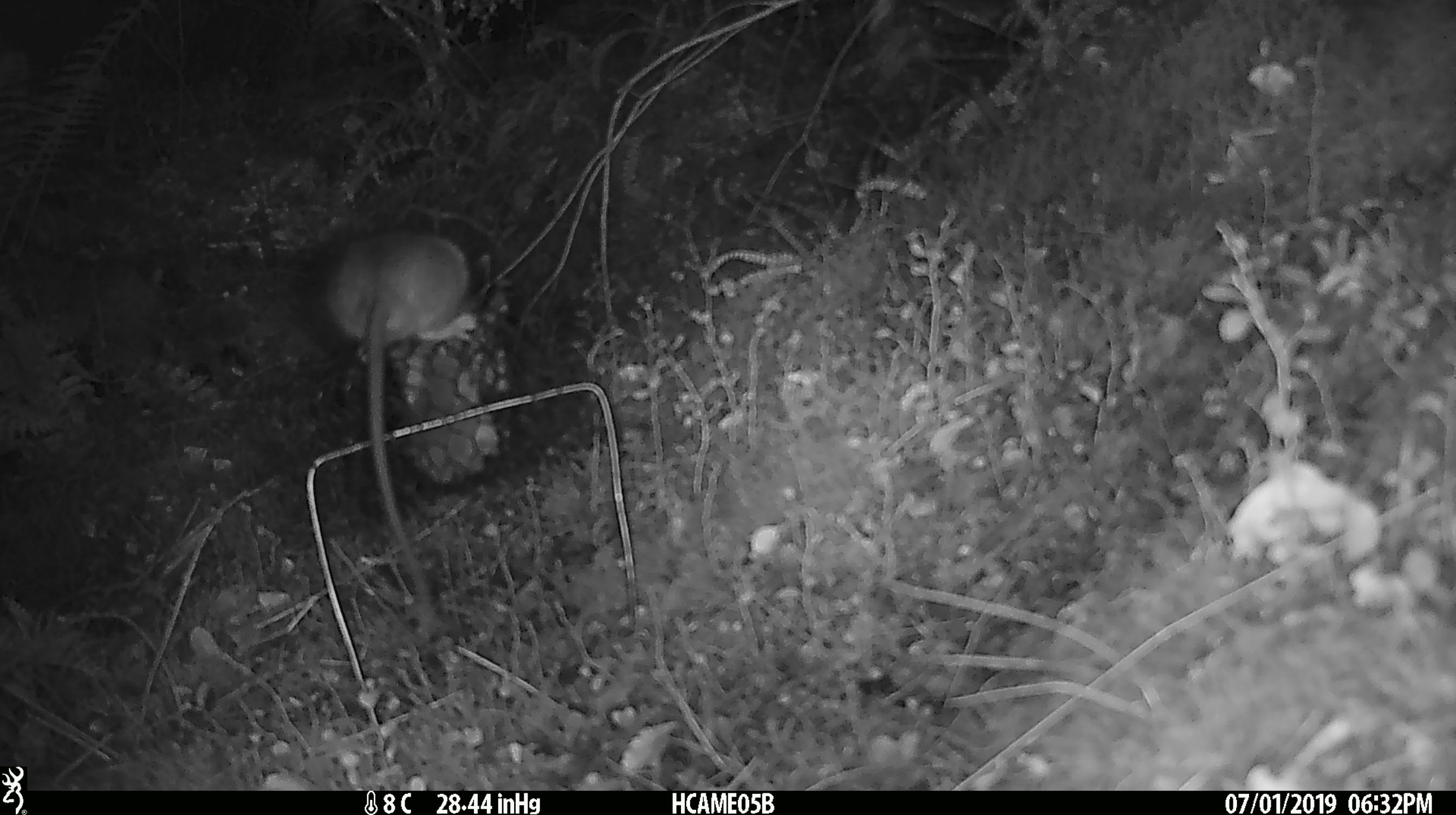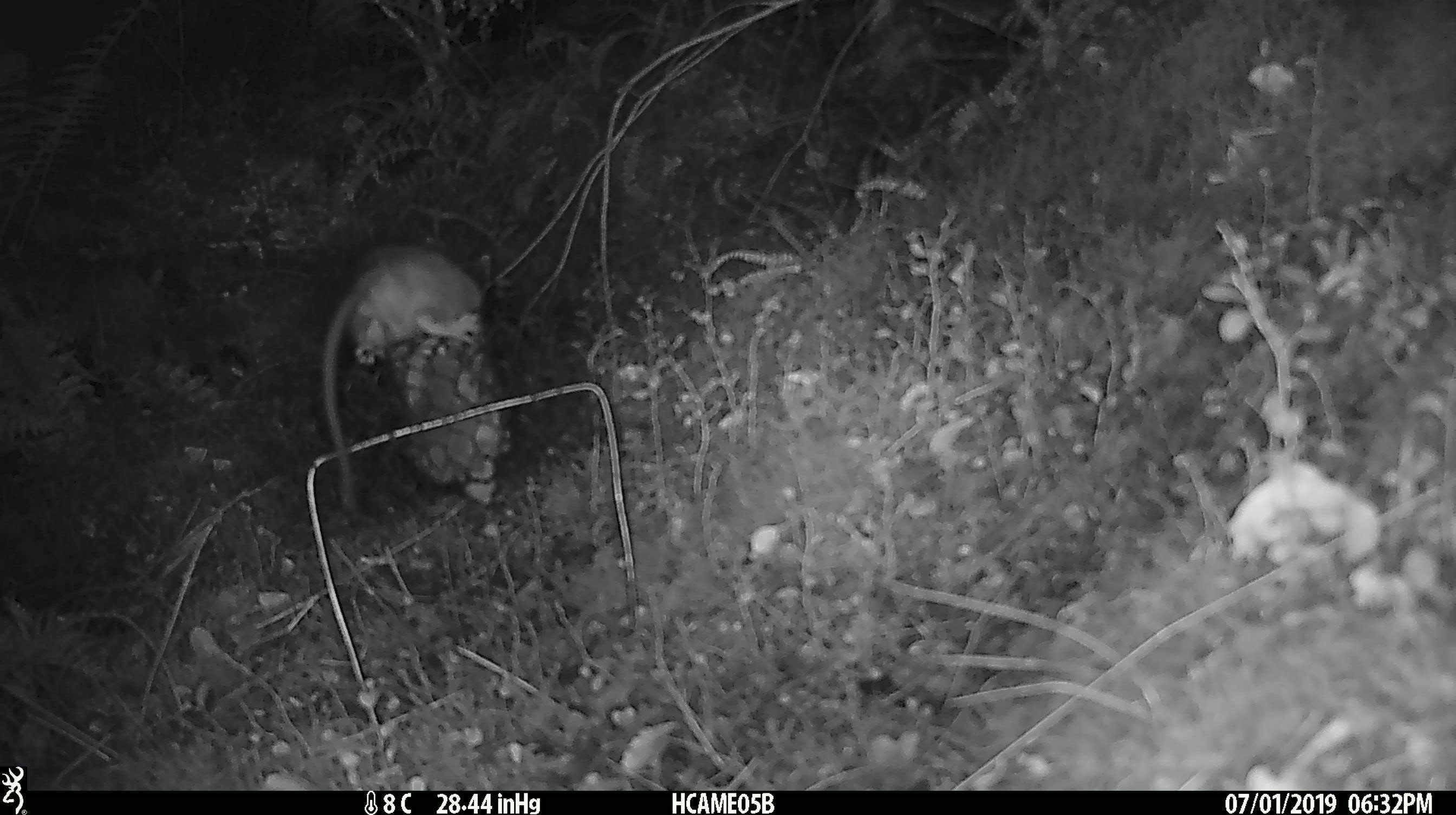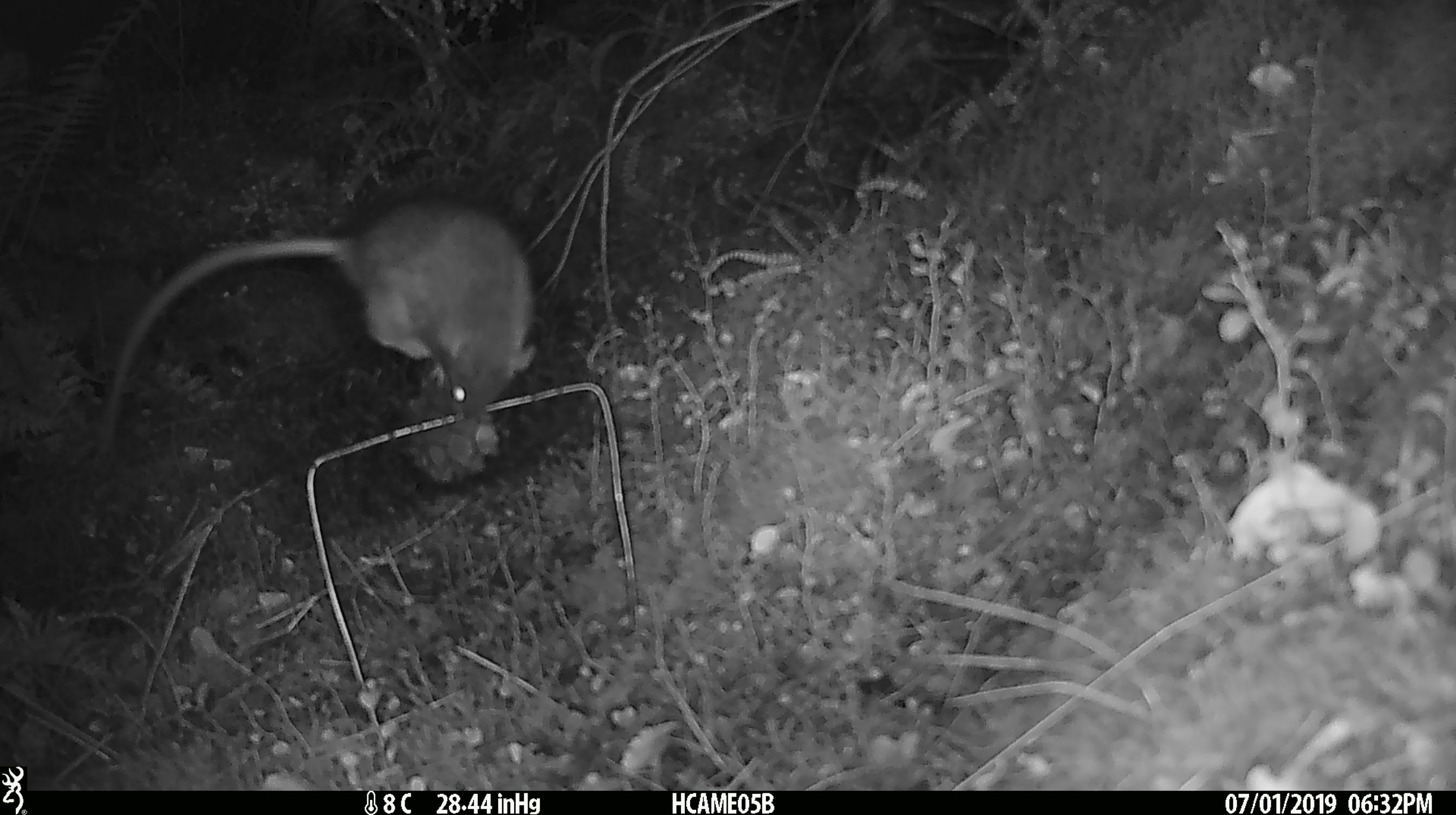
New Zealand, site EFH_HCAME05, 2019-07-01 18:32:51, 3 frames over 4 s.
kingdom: Animalia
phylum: Chordata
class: Mammalia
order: Rodentia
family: Muridae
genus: Rattus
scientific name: Rattus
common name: rat